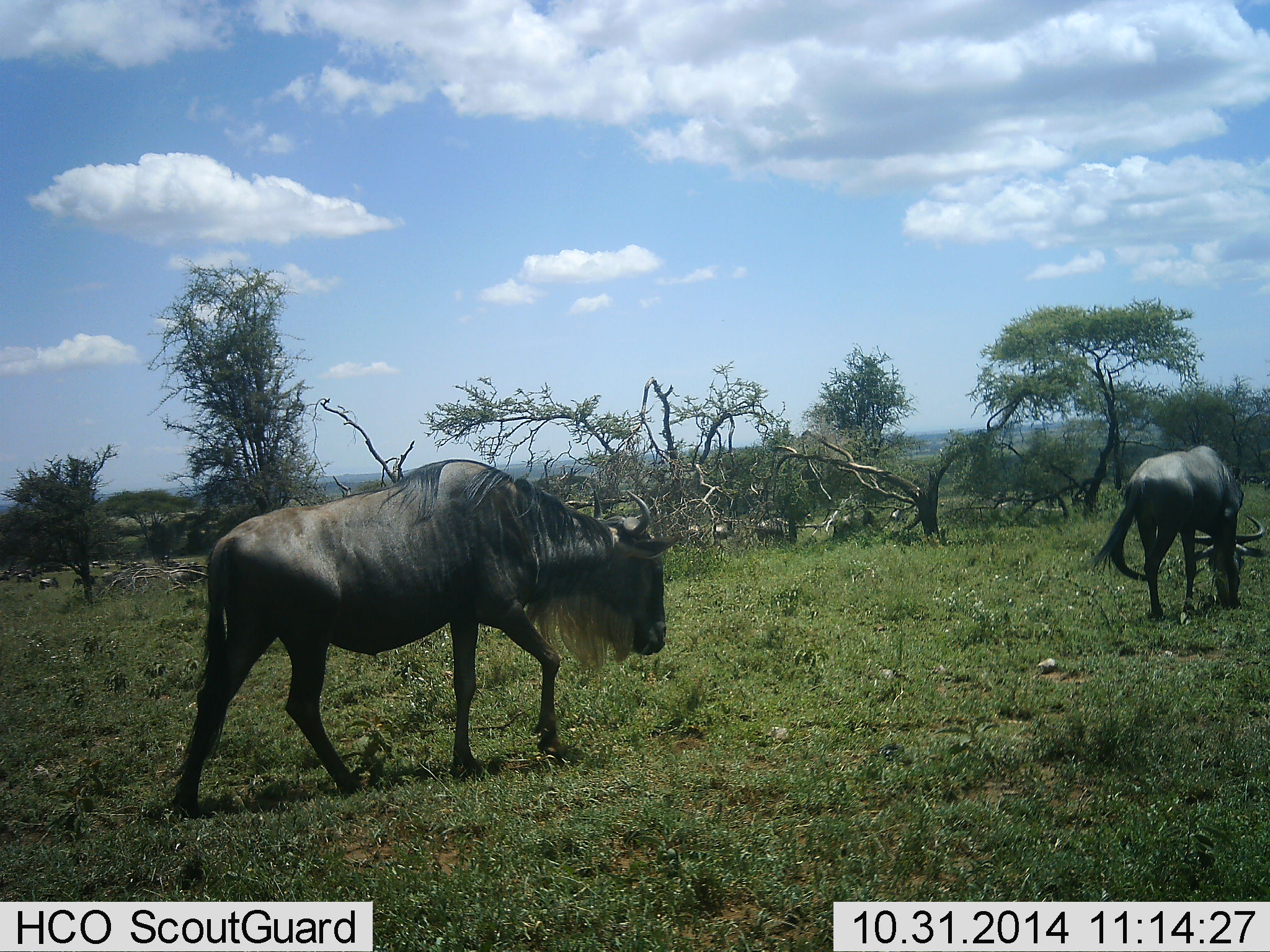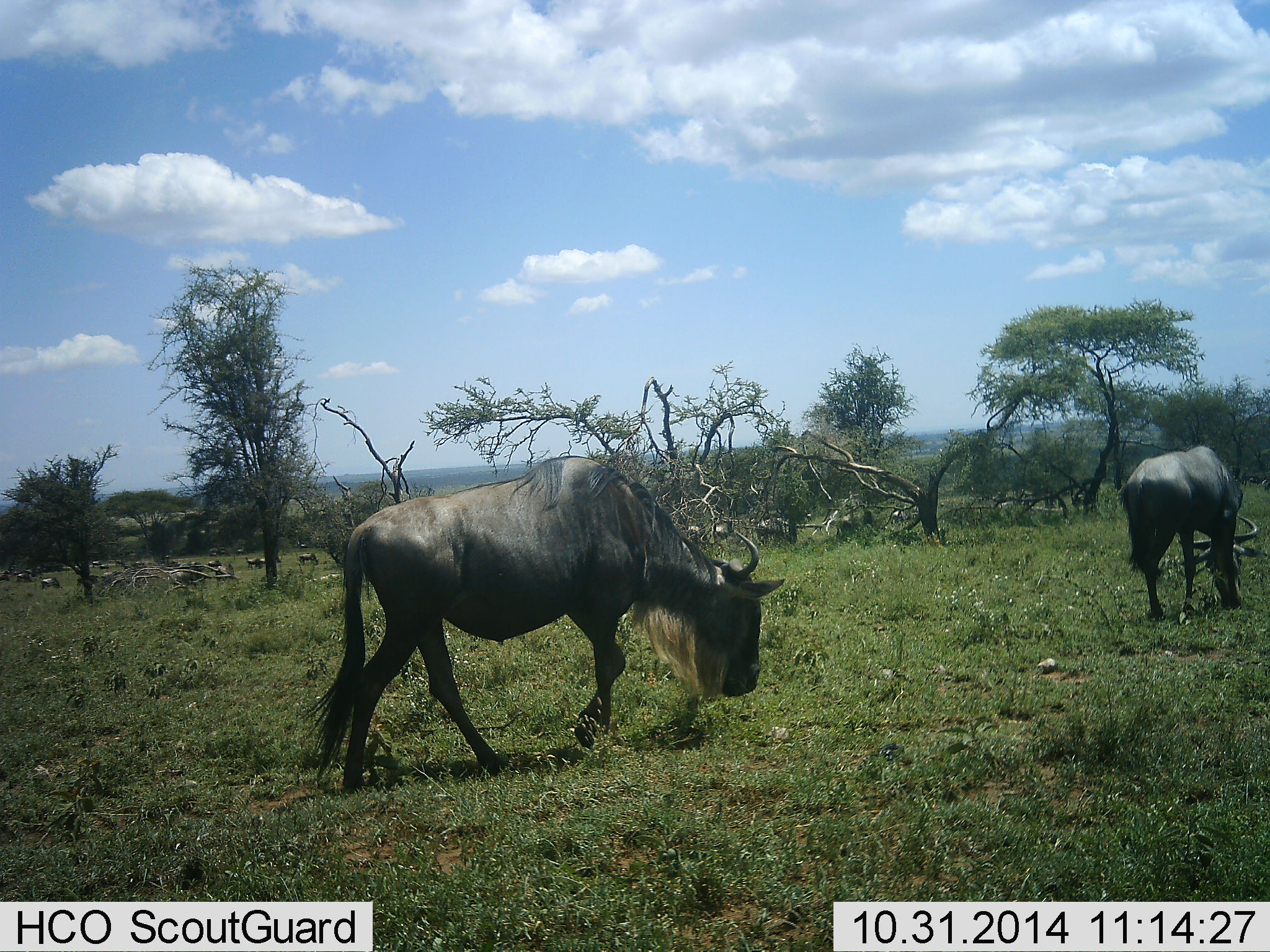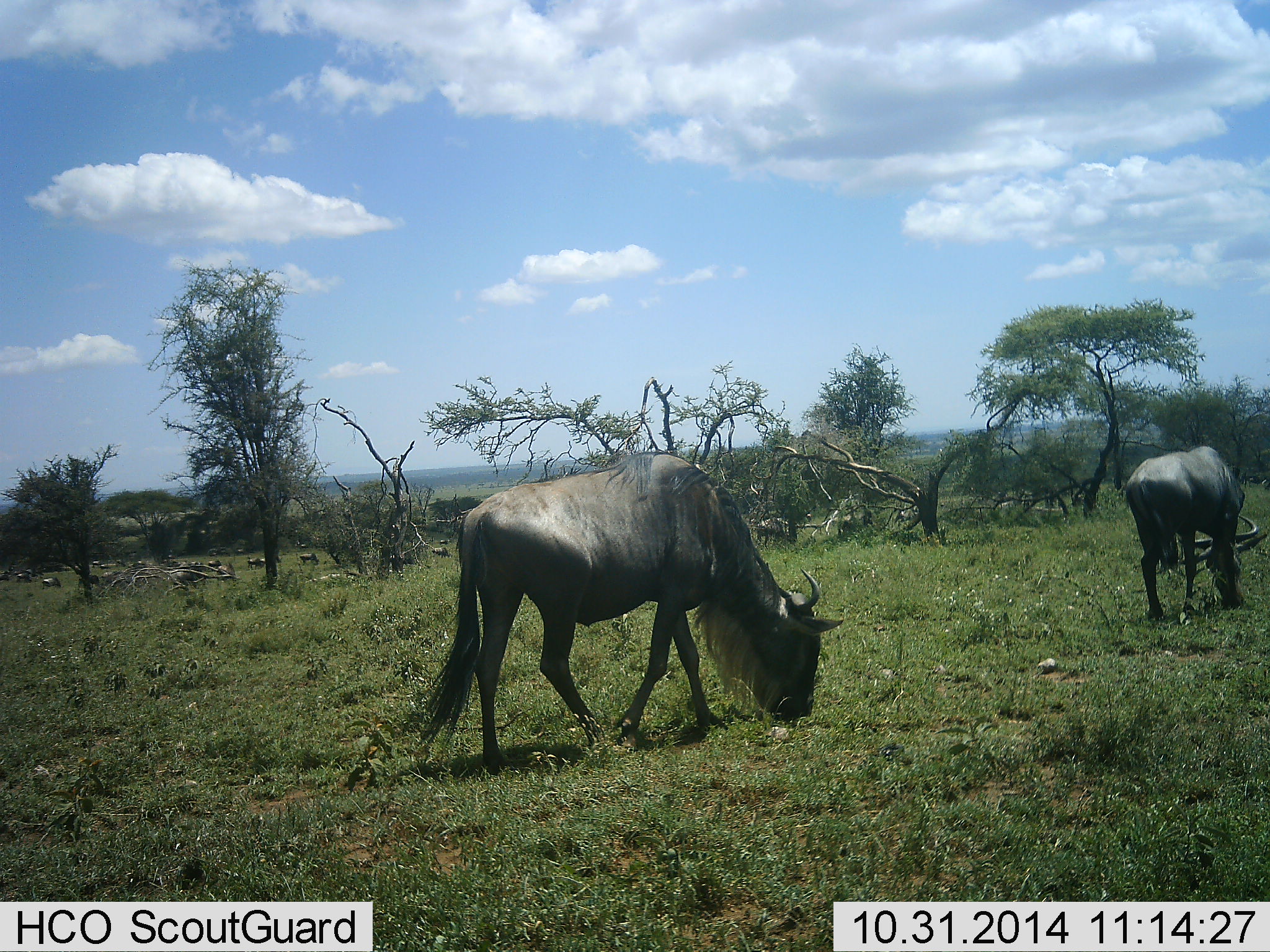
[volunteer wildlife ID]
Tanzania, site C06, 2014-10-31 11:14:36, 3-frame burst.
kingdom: Animalia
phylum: Chordata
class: Mammalia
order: Artiodactyla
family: Bovidae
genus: Connochaetes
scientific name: Connochaetes taurinus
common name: blue wildebeest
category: wildebeest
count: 11-50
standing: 30%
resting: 0%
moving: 70%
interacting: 0%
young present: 0%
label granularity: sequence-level